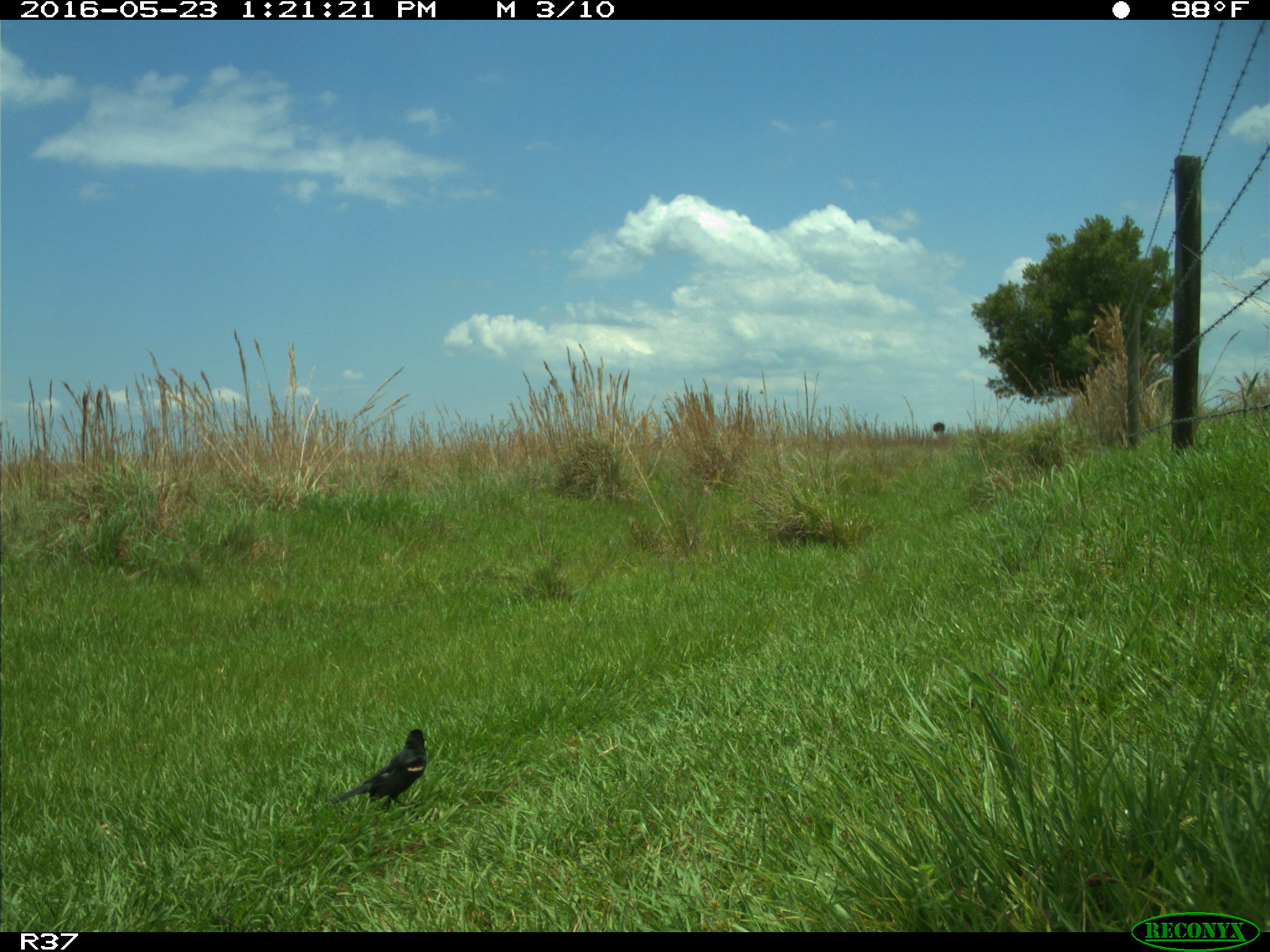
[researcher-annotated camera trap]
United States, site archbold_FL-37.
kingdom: Animalia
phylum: Chordata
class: Aves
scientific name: Aves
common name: birds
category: unidentified bird